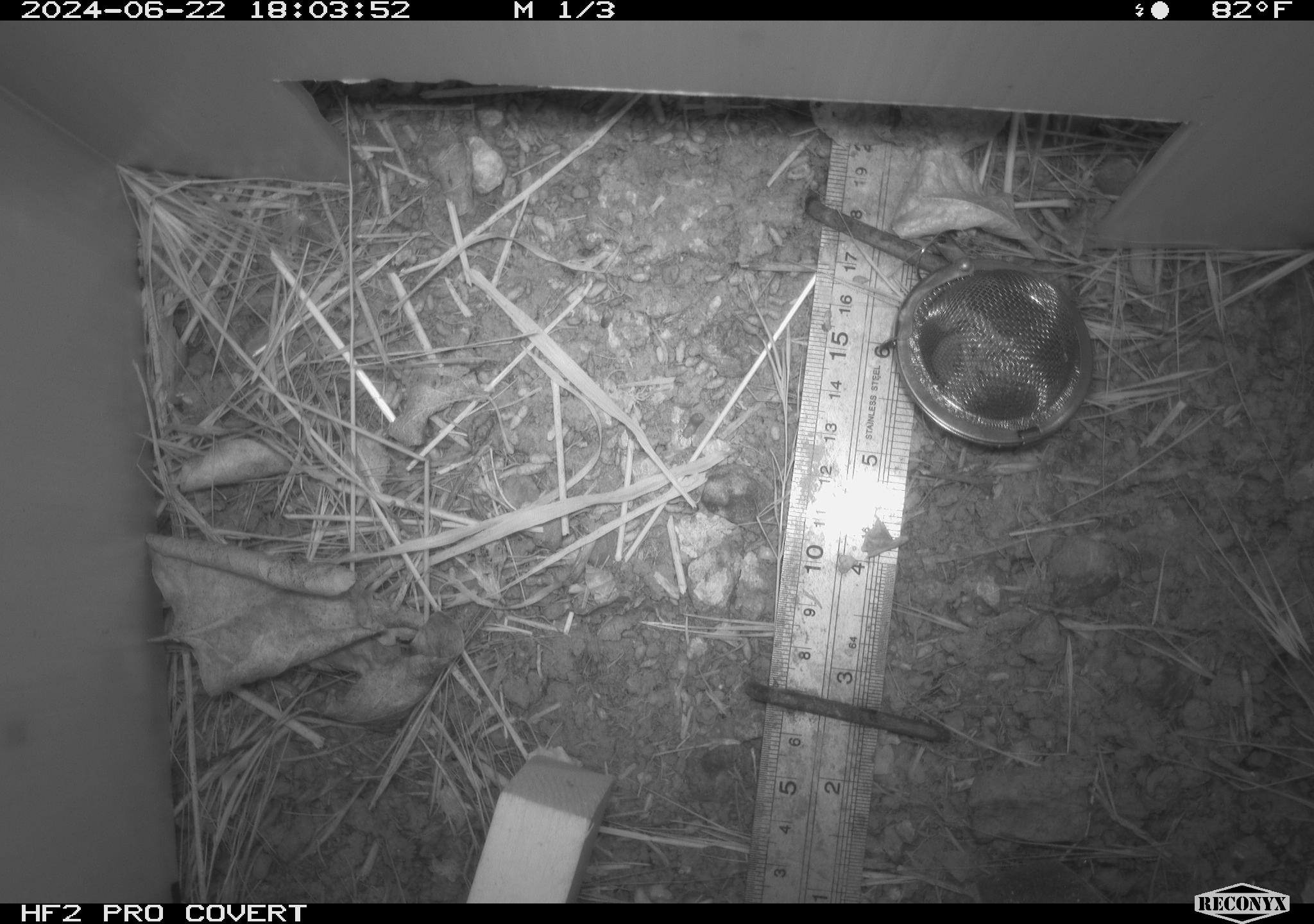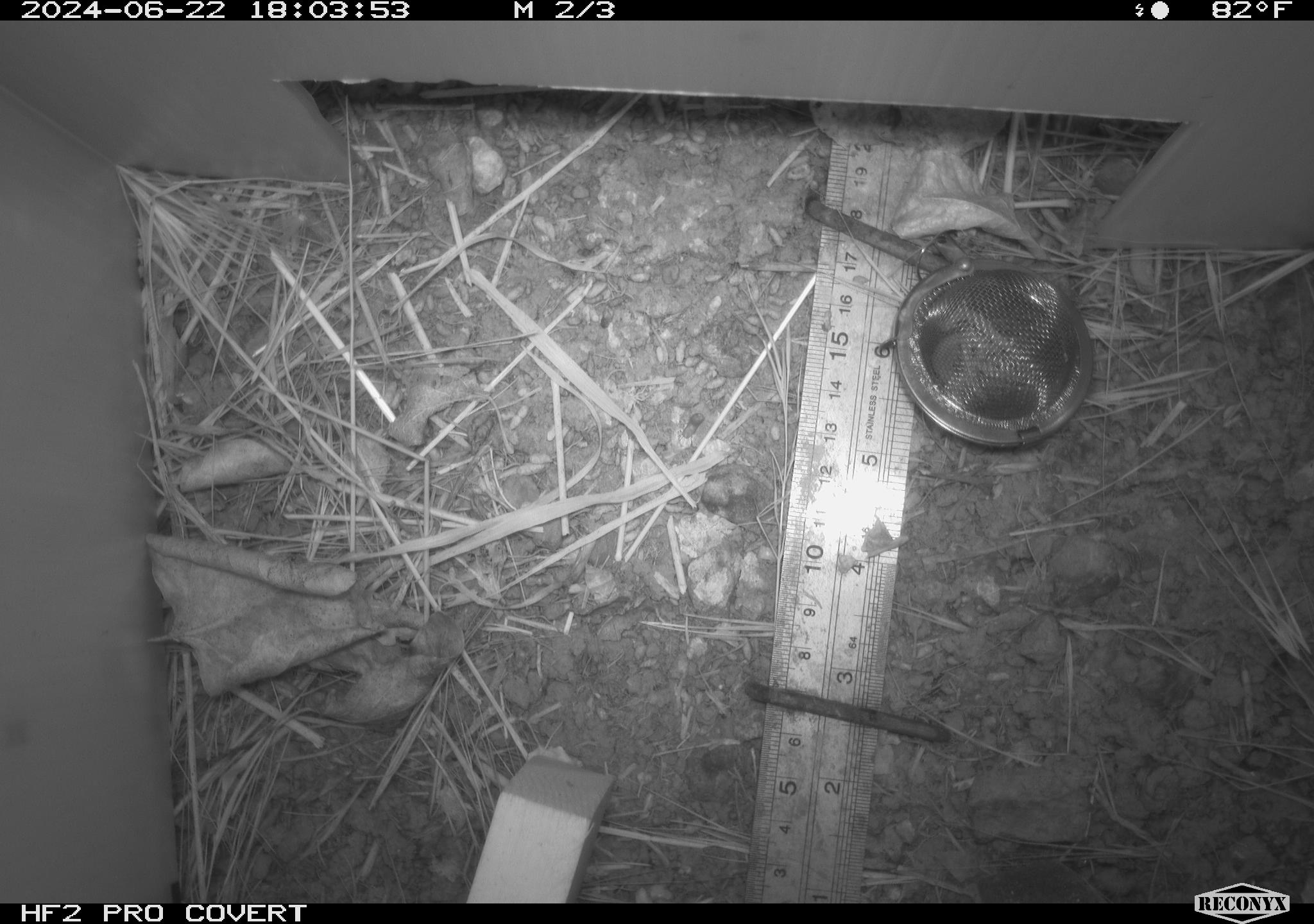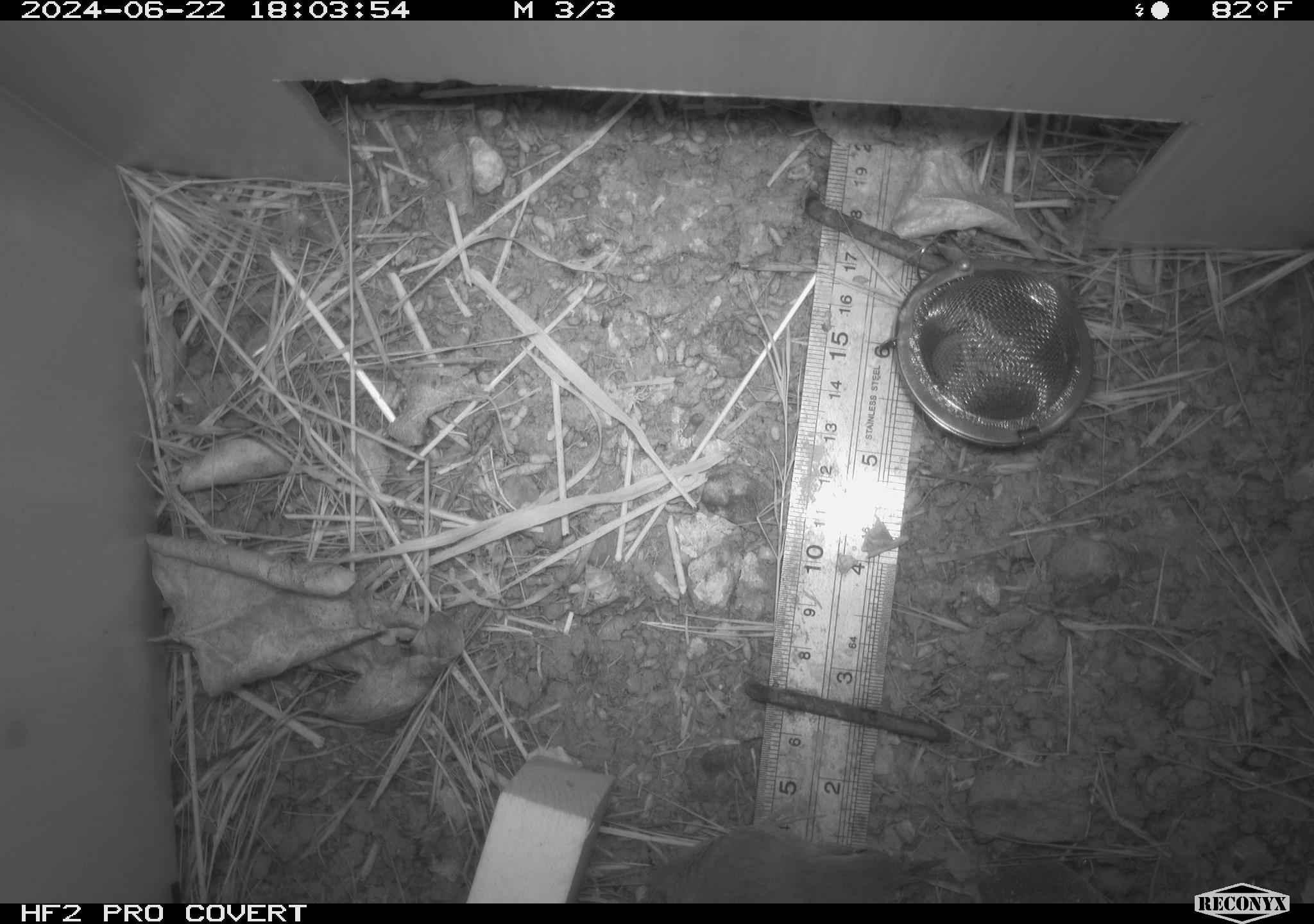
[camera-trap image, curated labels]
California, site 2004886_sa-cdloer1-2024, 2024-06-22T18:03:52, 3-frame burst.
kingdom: Animalia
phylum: Chordata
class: Aves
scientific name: Aves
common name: bird